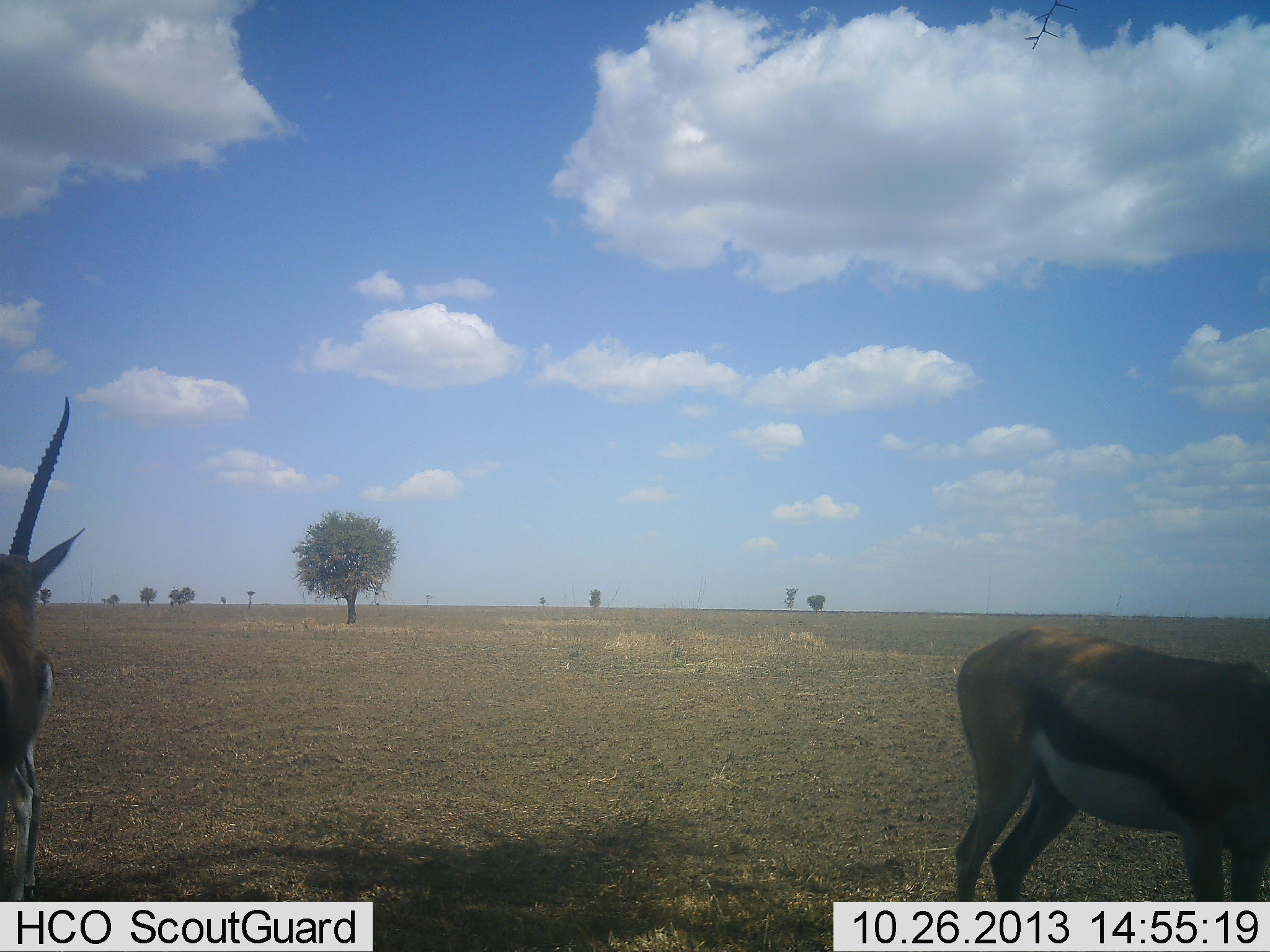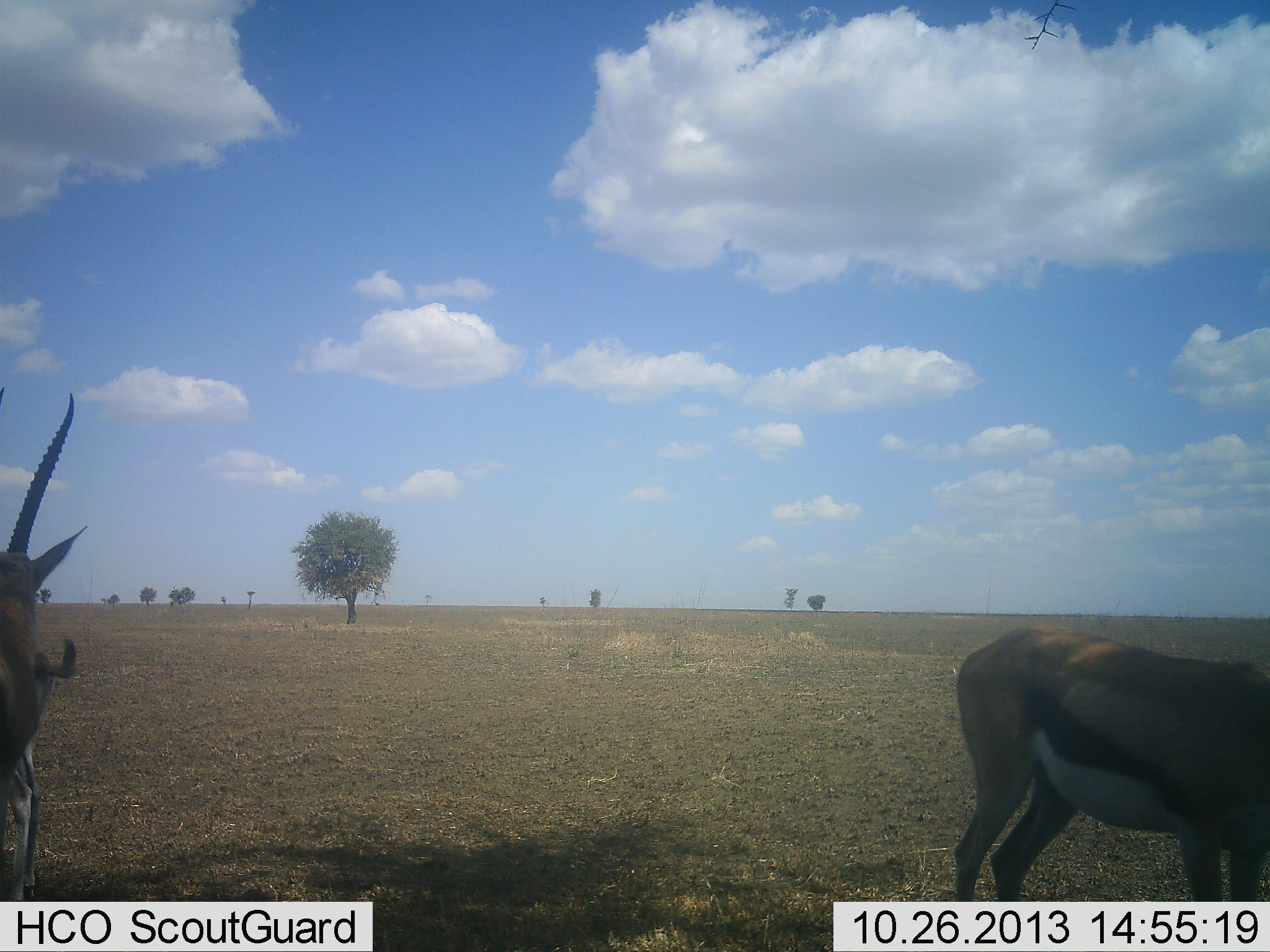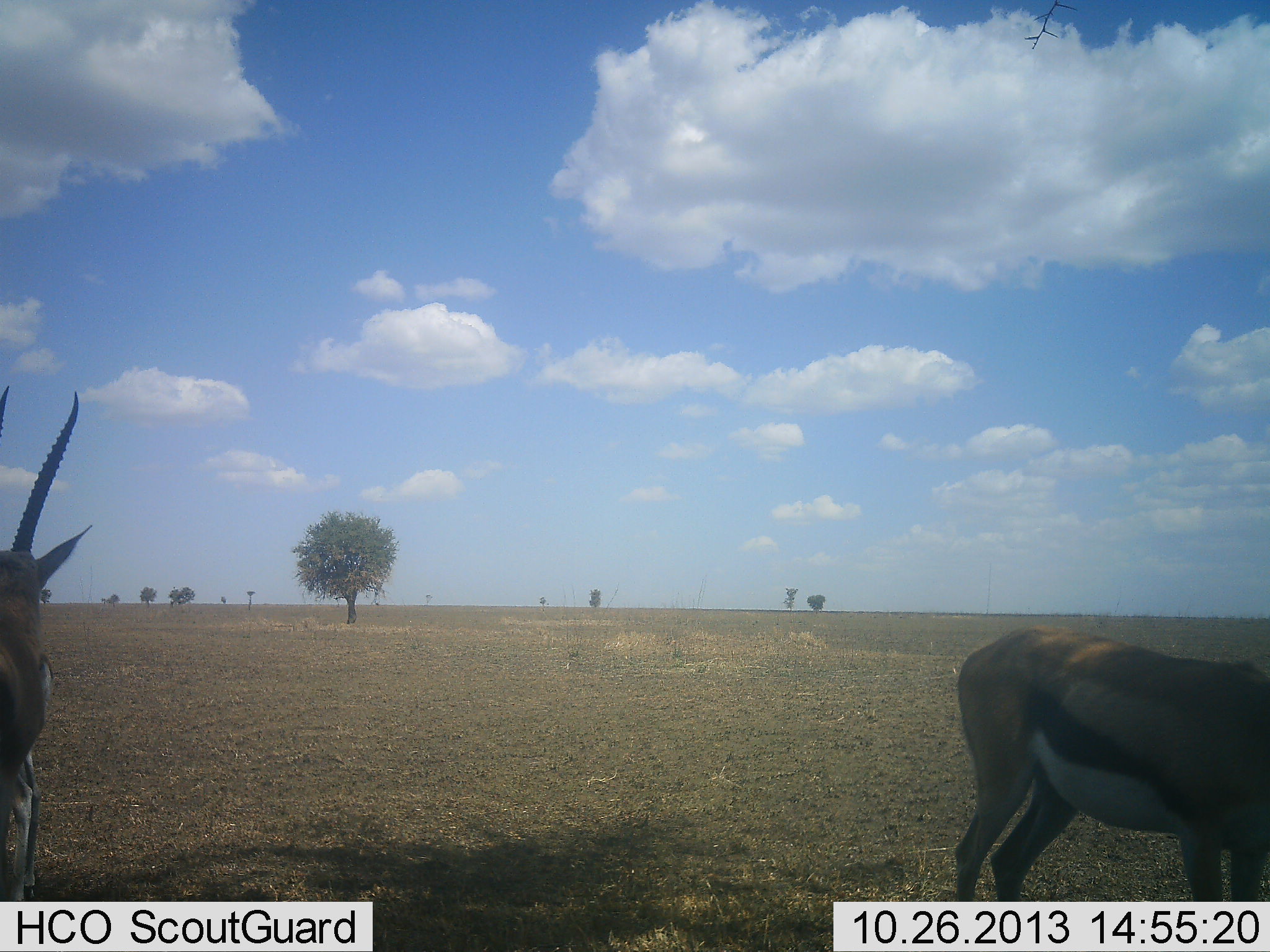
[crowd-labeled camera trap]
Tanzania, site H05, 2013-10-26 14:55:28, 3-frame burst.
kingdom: Animalia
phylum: Chordata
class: Mammalia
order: Artiodactyla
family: Bovidae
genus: Eudorcas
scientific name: Eudorcas thomsonii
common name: thomson's gazelle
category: gazellethomsons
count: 2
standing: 100%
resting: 10%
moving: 0%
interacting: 0%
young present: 0%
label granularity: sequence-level